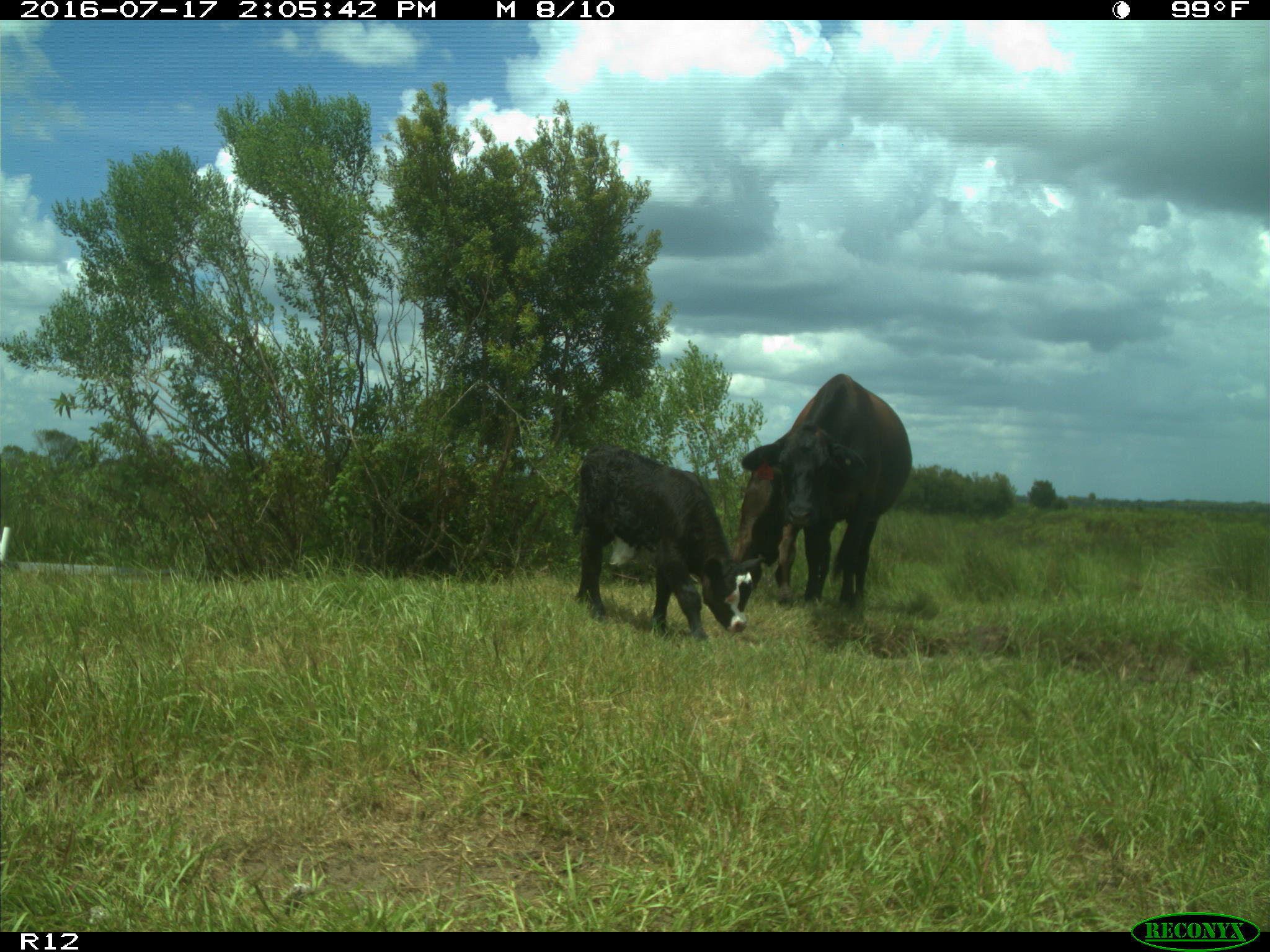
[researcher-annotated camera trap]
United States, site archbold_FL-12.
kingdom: Animalia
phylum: Chordata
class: Mammalia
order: Artiodactyla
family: Bovidae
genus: Bos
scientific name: Bos taurus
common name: domestic cow